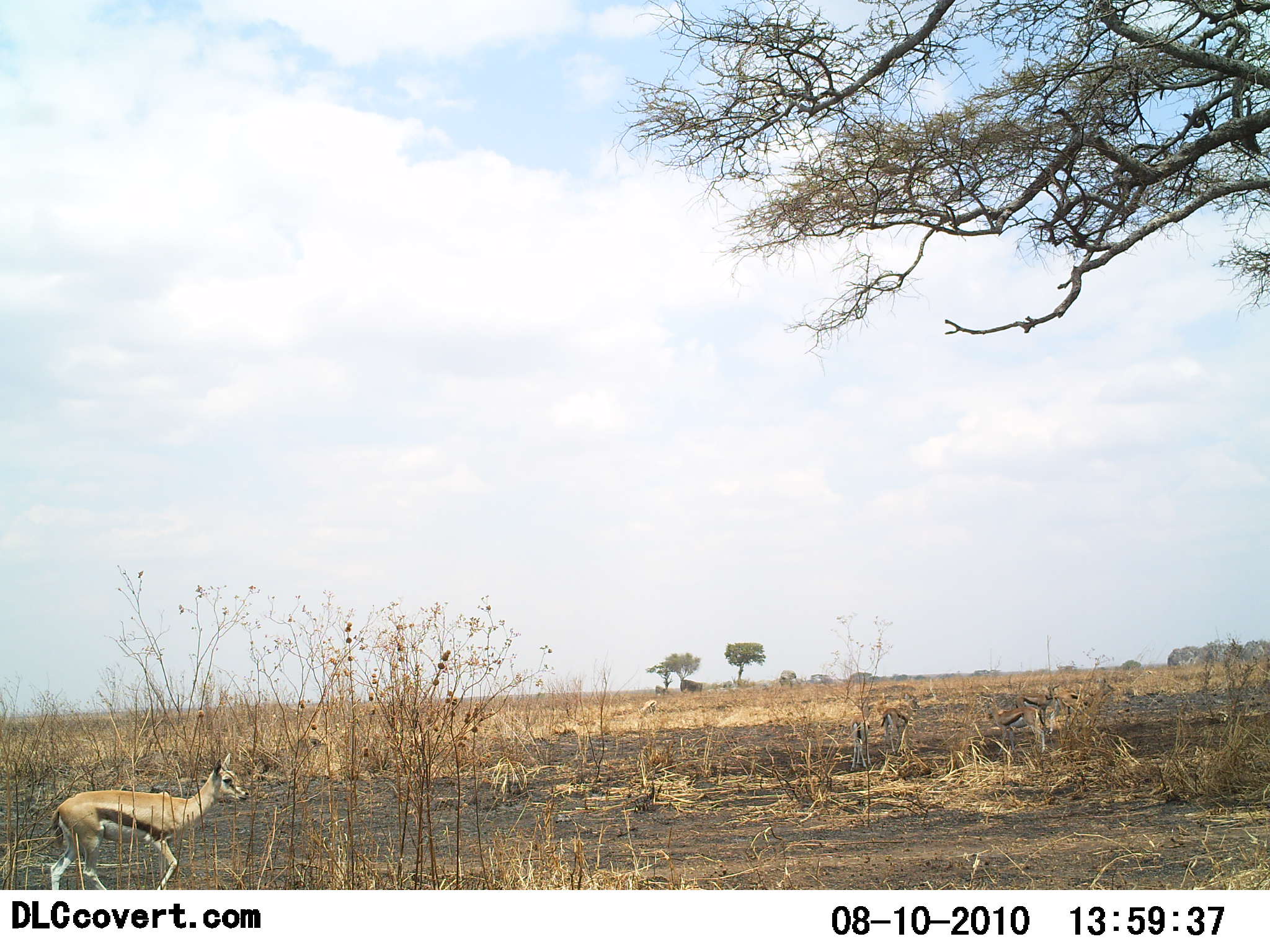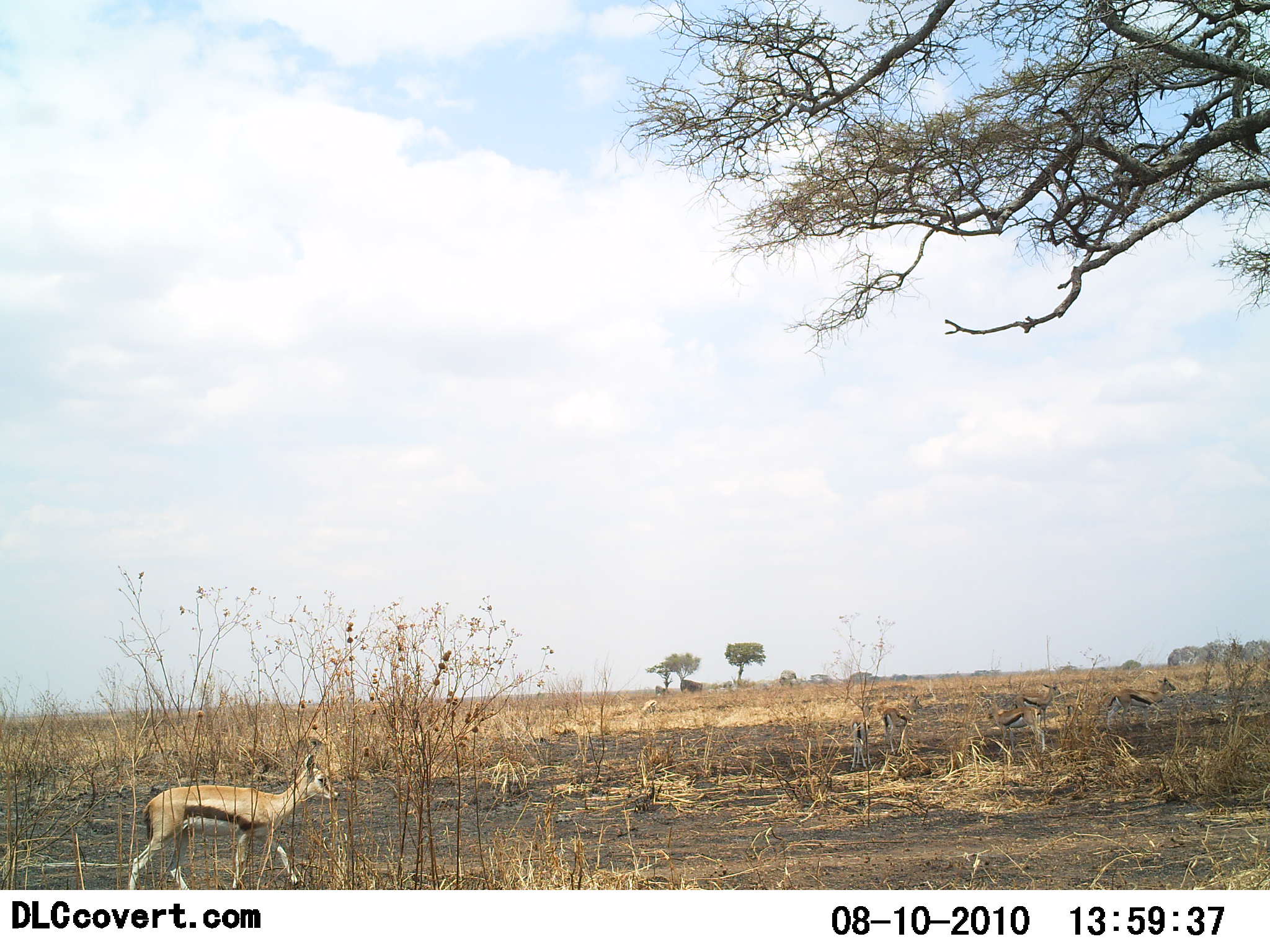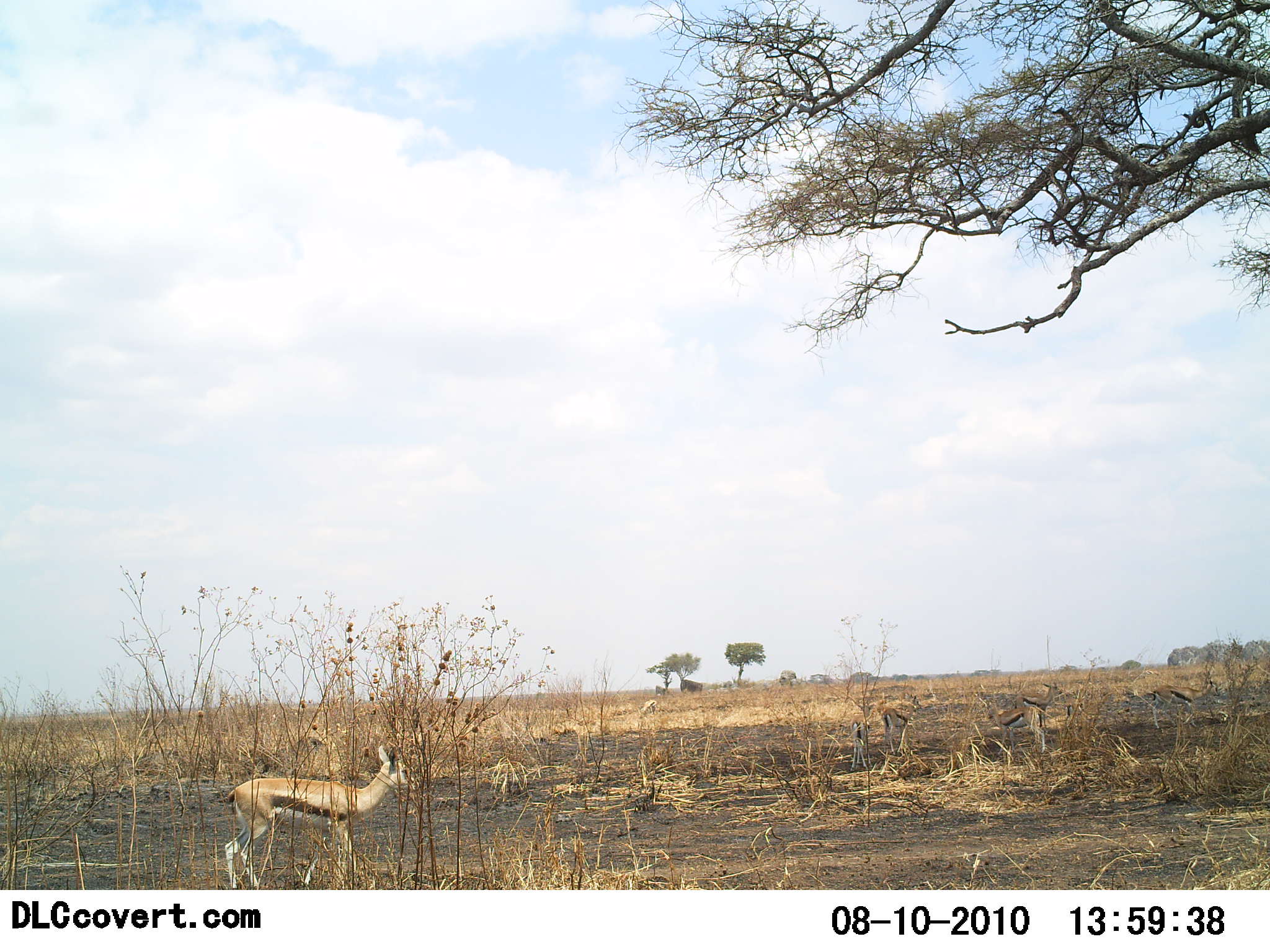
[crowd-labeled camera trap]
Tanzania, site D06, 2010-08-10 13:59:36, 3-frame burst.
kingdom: Animalia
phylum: Chordata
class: Mammalia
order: Artiodactyla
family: Bovidae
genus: Eudorcas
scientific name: Eudorcas thomsonii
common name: thomson's gazelle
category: gazellethomsons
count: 5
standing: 43%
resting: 7%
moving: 86%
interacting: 0%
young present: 21%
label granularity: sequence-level